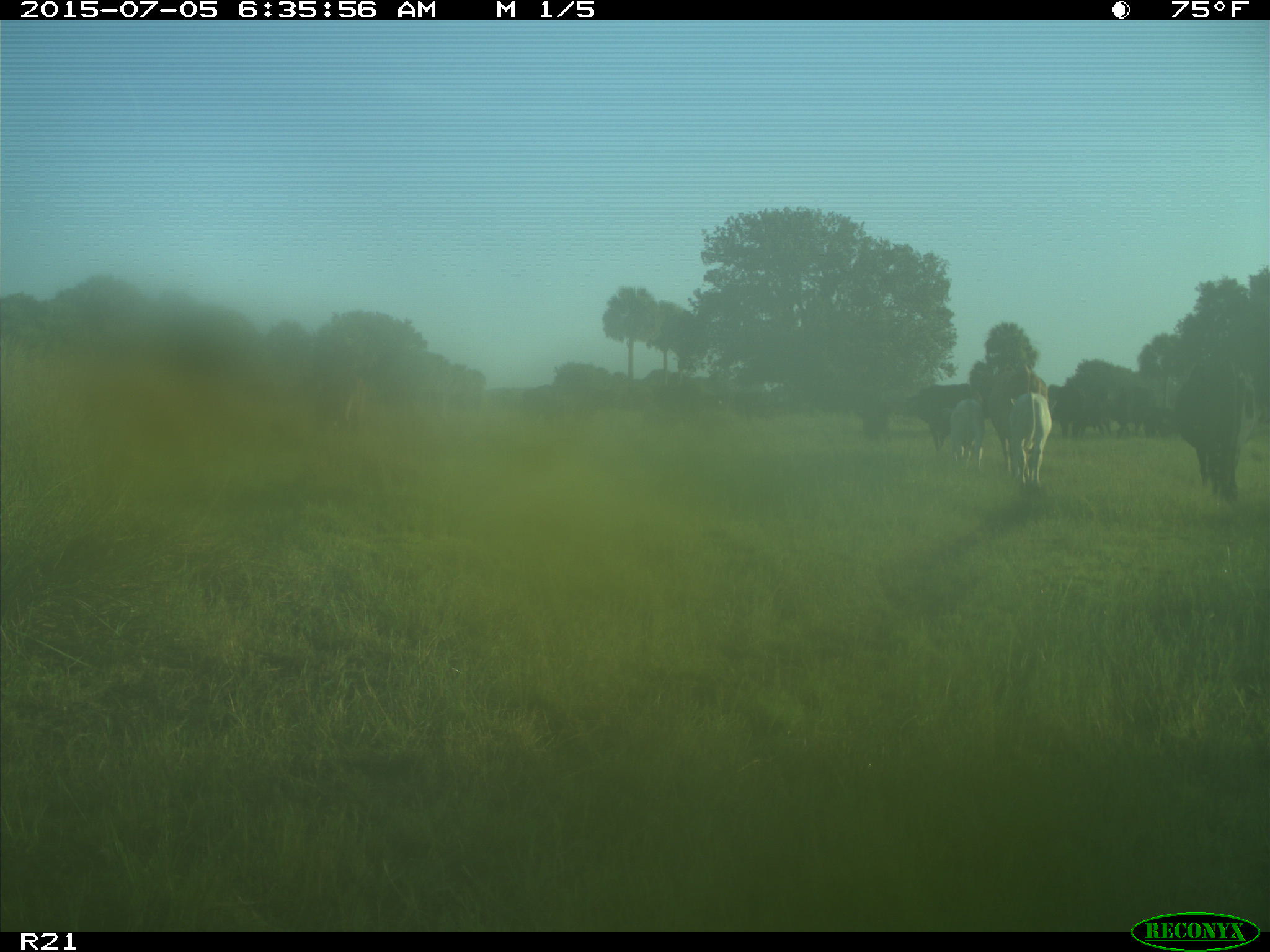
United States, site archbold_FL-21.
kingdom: Animalia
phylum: Chordata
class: Mammalia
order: Artiodactyla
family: Bovidae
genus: Bos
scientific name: Bos taurus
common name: domestic cow